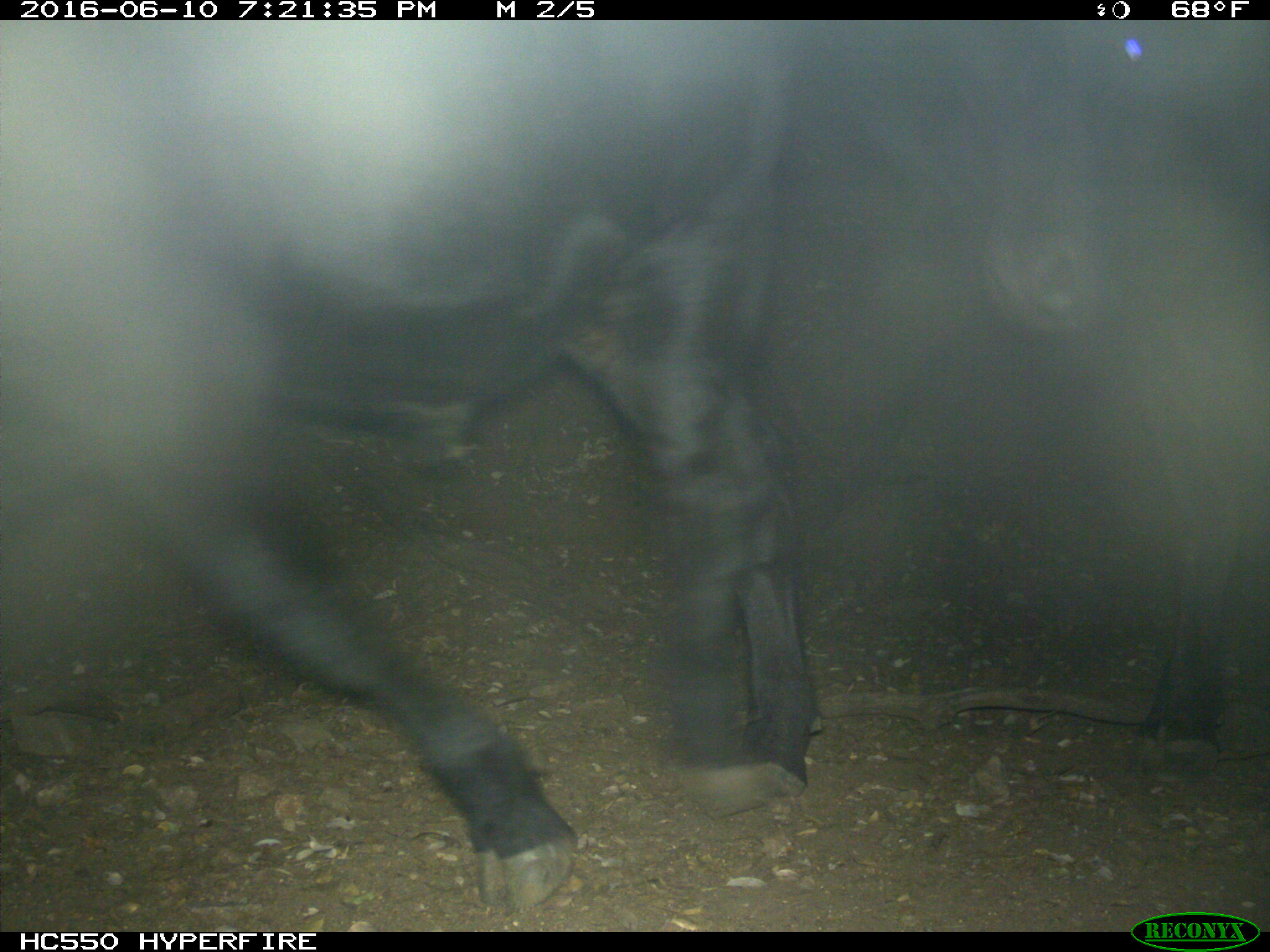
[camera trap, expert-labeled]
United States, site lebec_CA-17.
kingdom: Animalia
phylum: Chordata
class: Mammalia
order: Artiodactyla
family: Bovidae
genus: Bos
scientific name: Bos taurus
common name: domestic cow